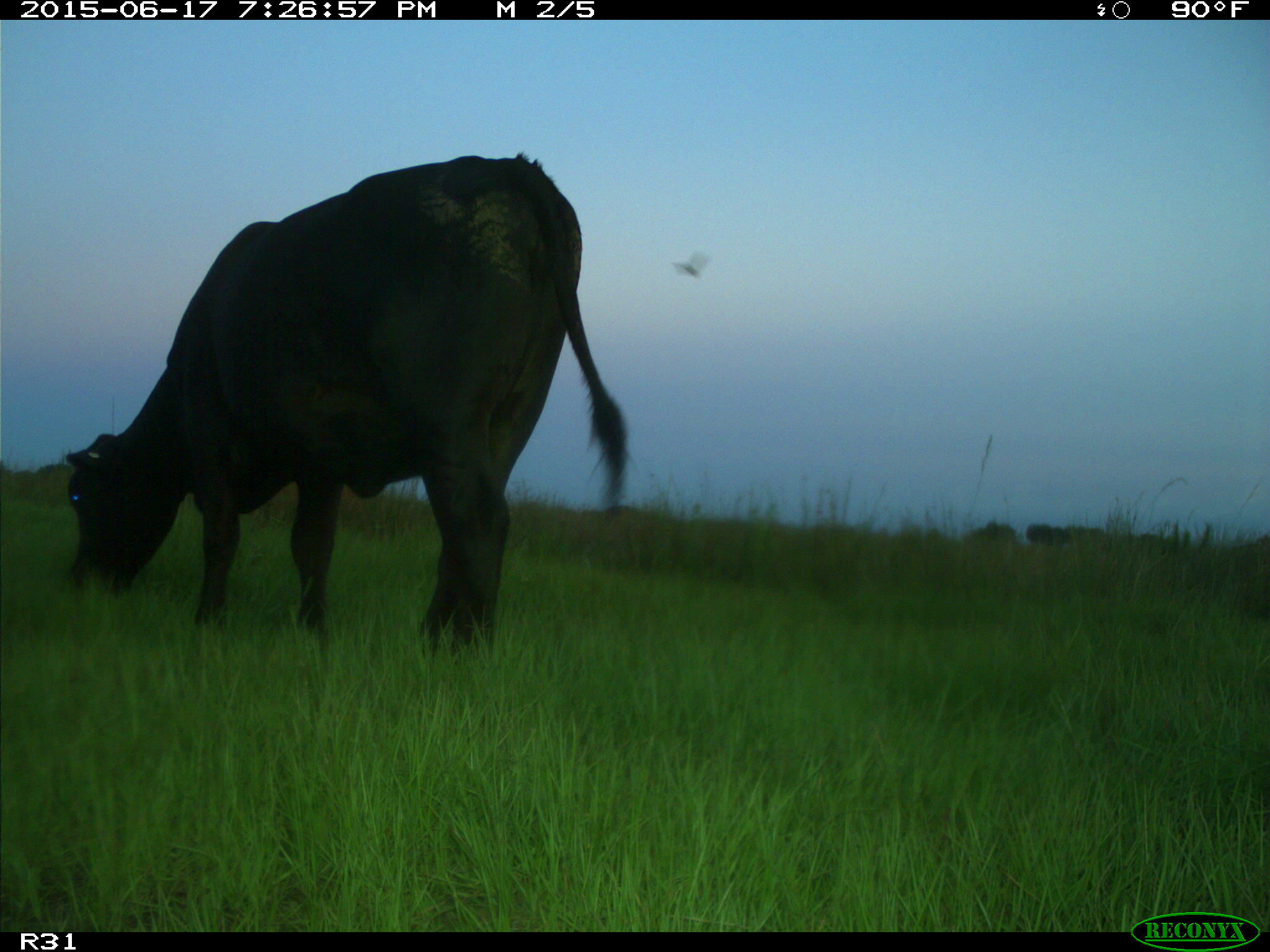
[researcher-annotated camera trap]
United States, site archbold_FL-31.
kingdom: Animalia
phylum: Chordata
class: Mammalia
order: Artiodactyla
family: Bovidae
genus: Bos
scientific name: Bos taurus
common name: domestic cow